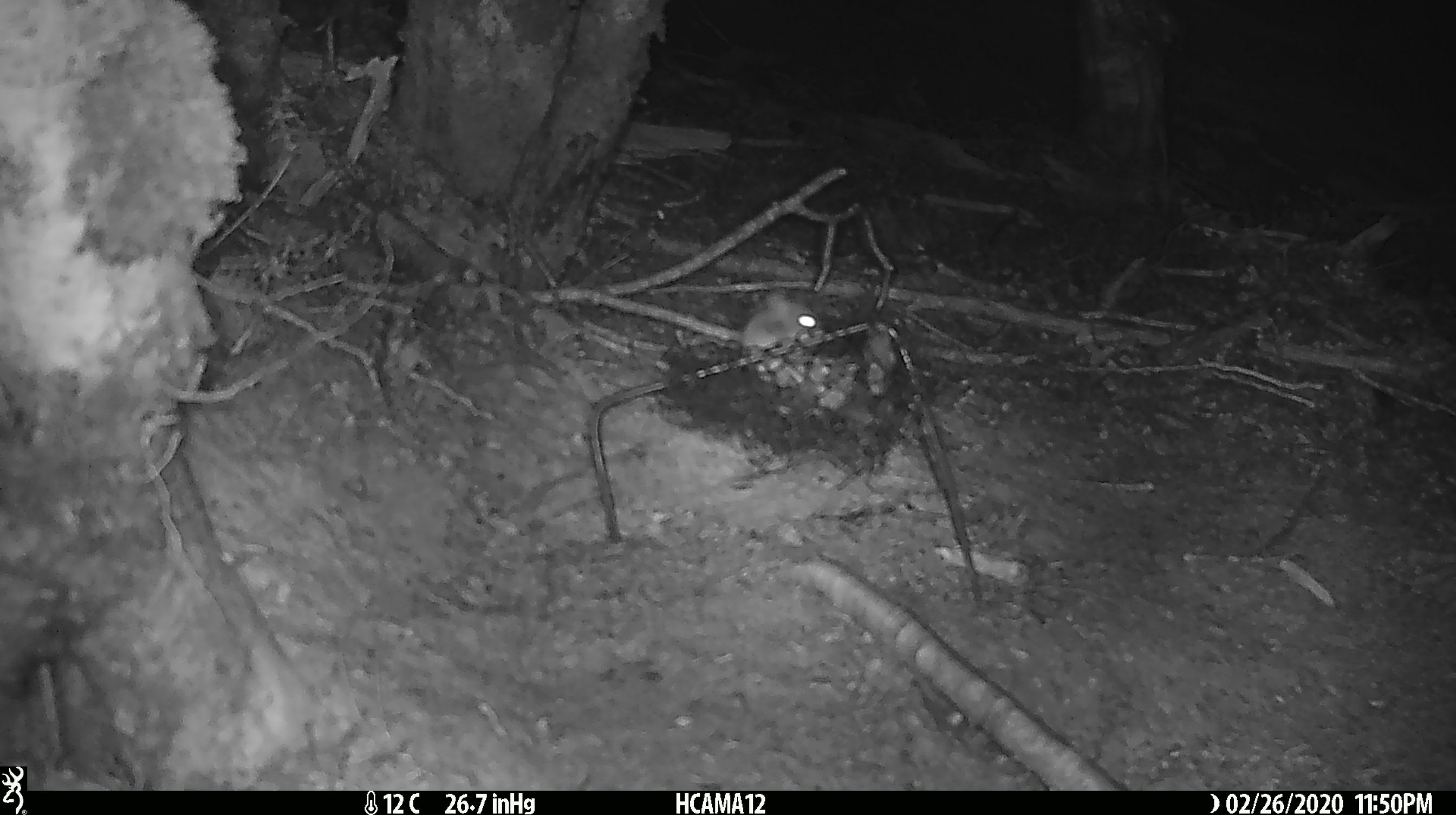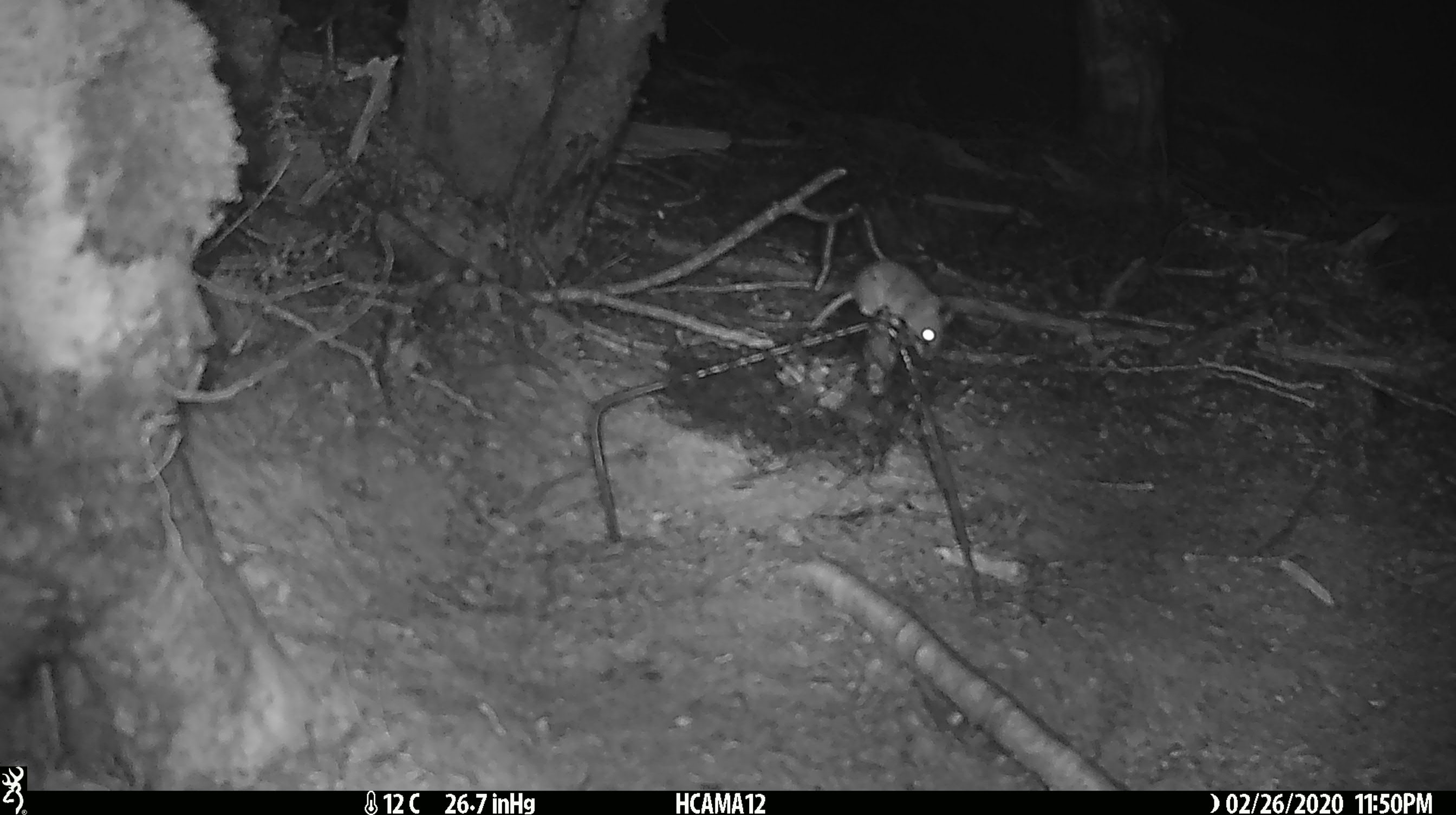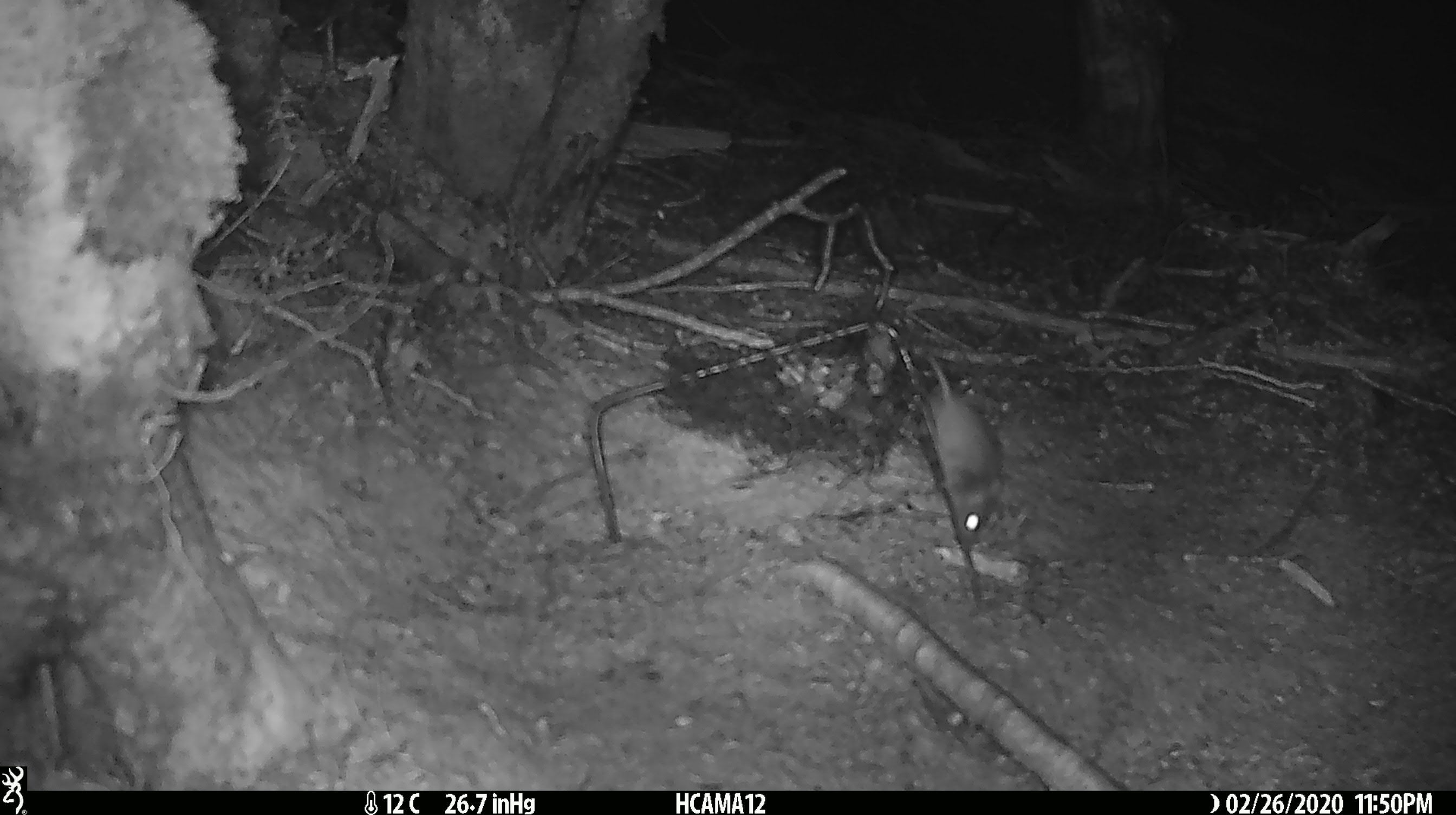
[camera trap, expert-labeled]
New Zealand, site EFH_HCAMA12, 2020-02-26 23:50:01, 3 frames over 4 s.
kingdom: Animalia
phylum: Chordata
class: Mammalia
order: Rodentia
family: Muridae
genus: Mus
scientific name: Mus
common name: mouse